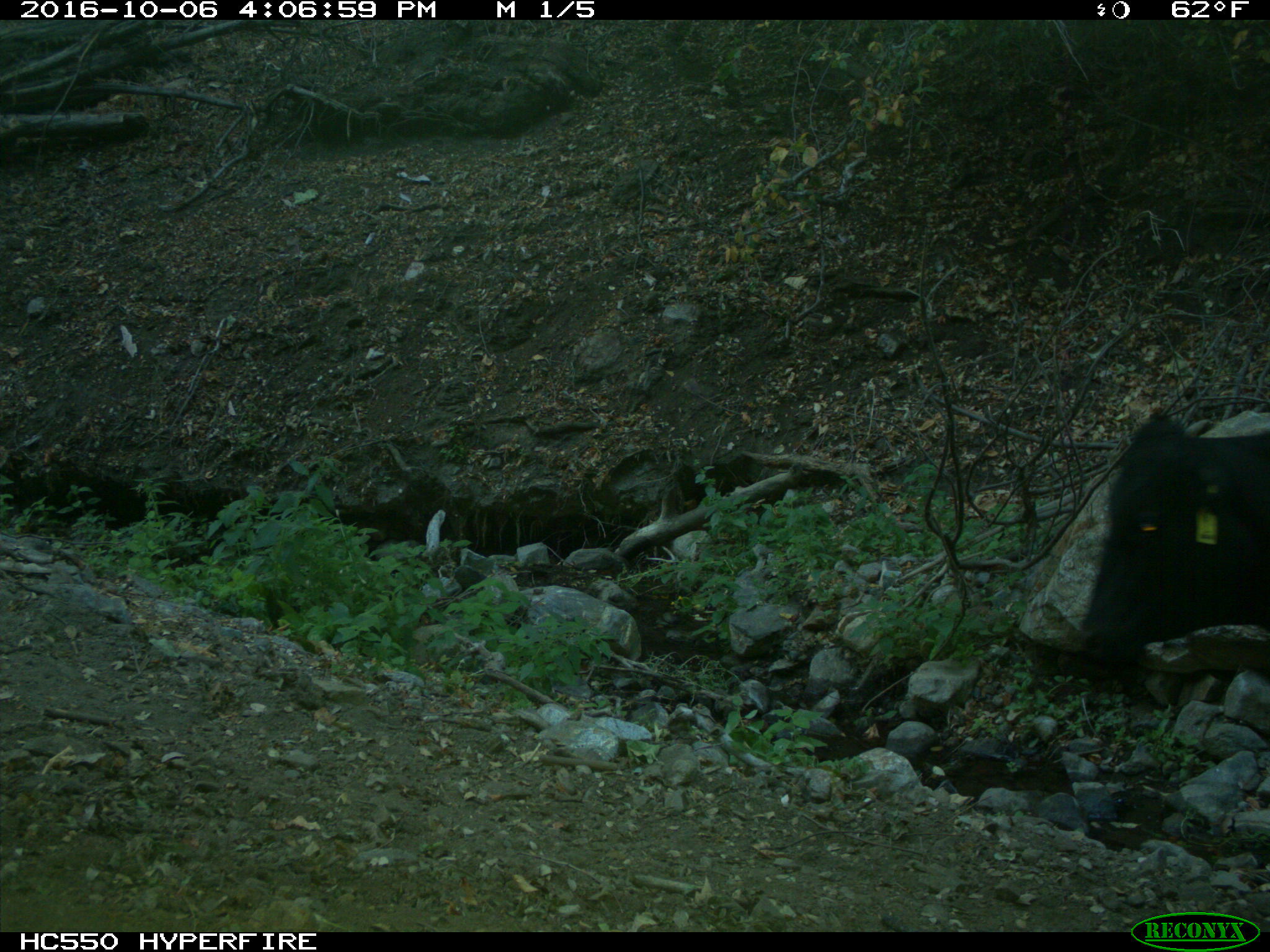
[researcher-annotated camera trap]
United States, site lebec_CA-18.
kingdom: Animalia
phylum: Chordata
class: Mammalia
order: Artiodactyla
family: Bovidae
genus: Bos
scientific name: Bos taurus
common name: domestic cow